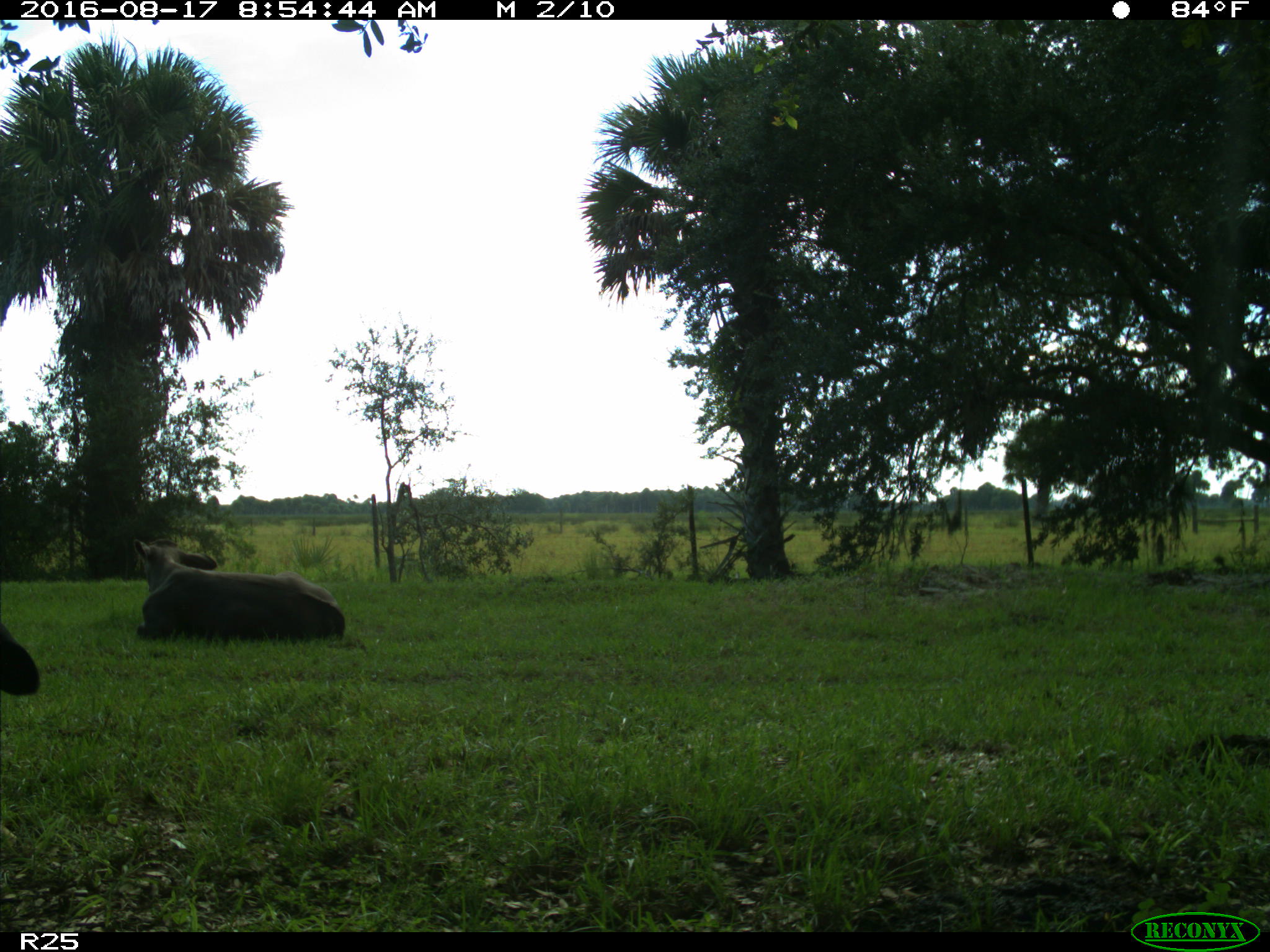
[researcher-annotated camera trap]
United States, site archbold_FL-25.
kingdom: Animalia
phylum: Chordata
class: Mammalia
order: Artiodactyla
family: Bovidae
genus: Bos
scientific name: Bos taurus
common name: domestic cow